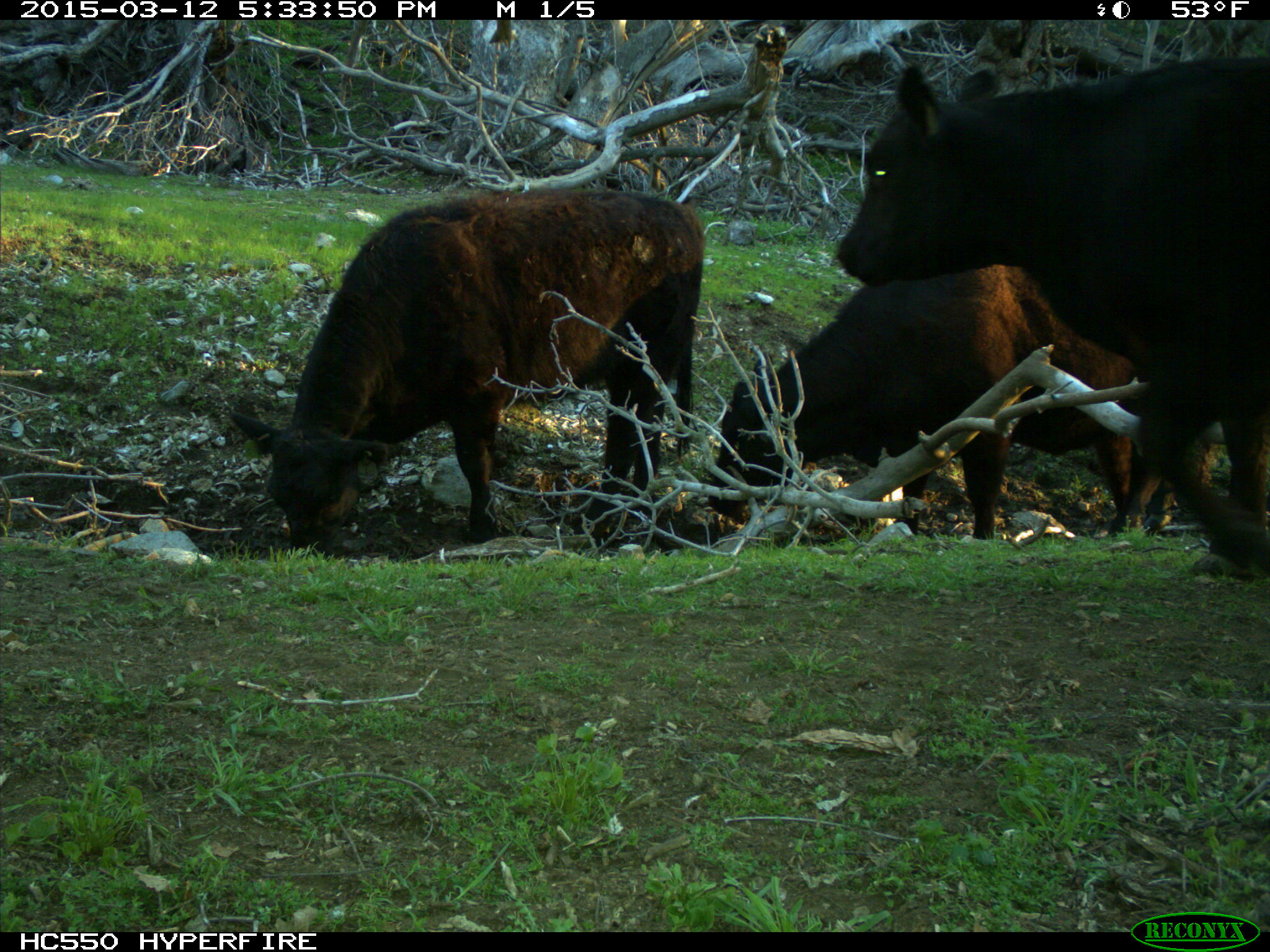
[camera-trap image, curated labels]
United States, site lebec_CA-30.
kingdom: Animalia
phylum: Chordata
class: Mammalia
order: Artiodactyla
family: Bovidae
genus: Bos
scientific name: Bos taurus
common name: domestic cow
Bos taurus (domestic cow).